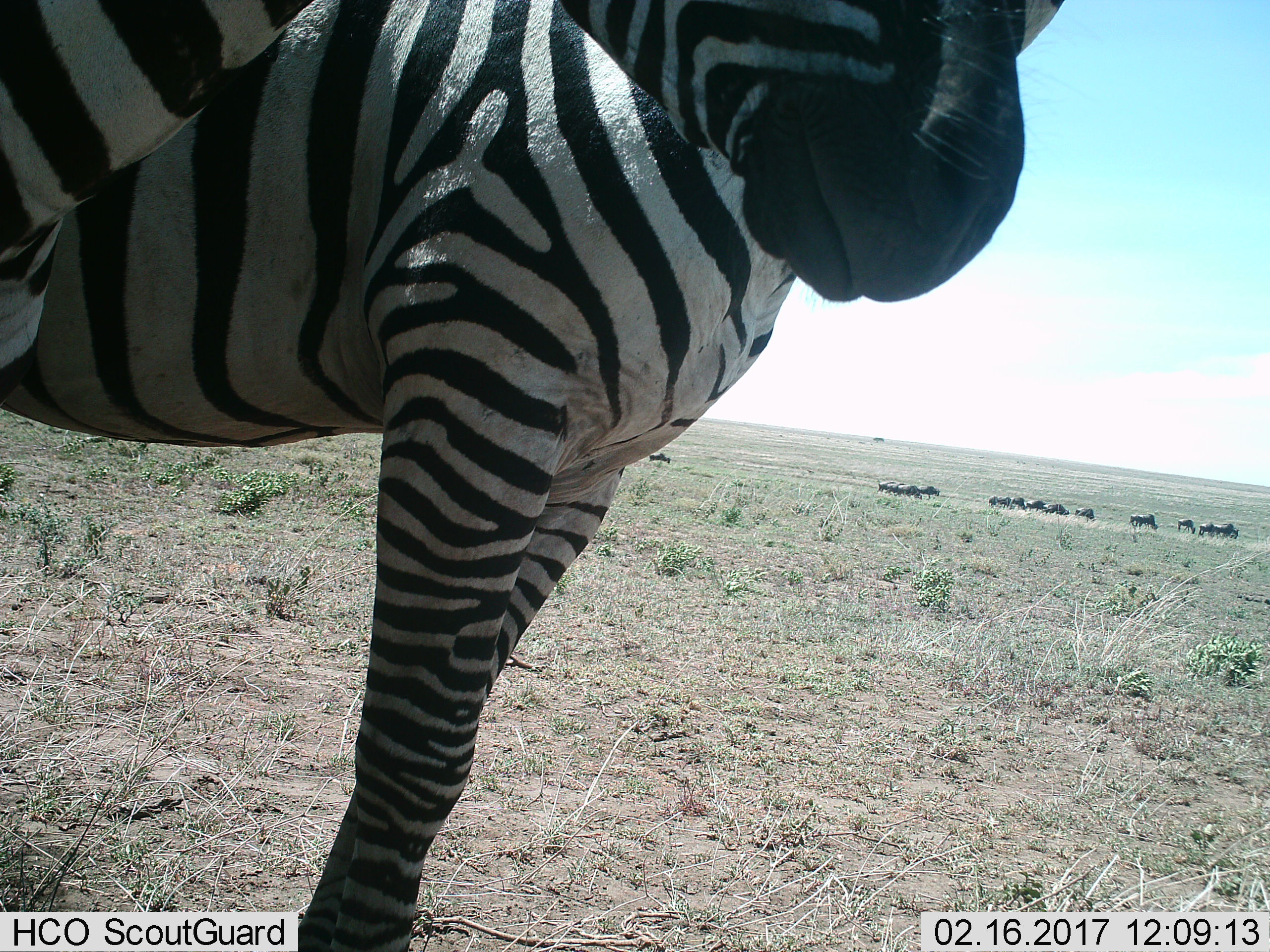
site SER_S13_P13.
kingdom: Animalia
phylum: Chordata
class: Mammalia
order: Perissodactyla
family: Equidae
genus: Equus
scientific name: Equus quagga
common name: plains zebra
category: zebraplains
Zebraplains (plains zebra) (Equus quagga), count 2. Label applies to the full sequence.